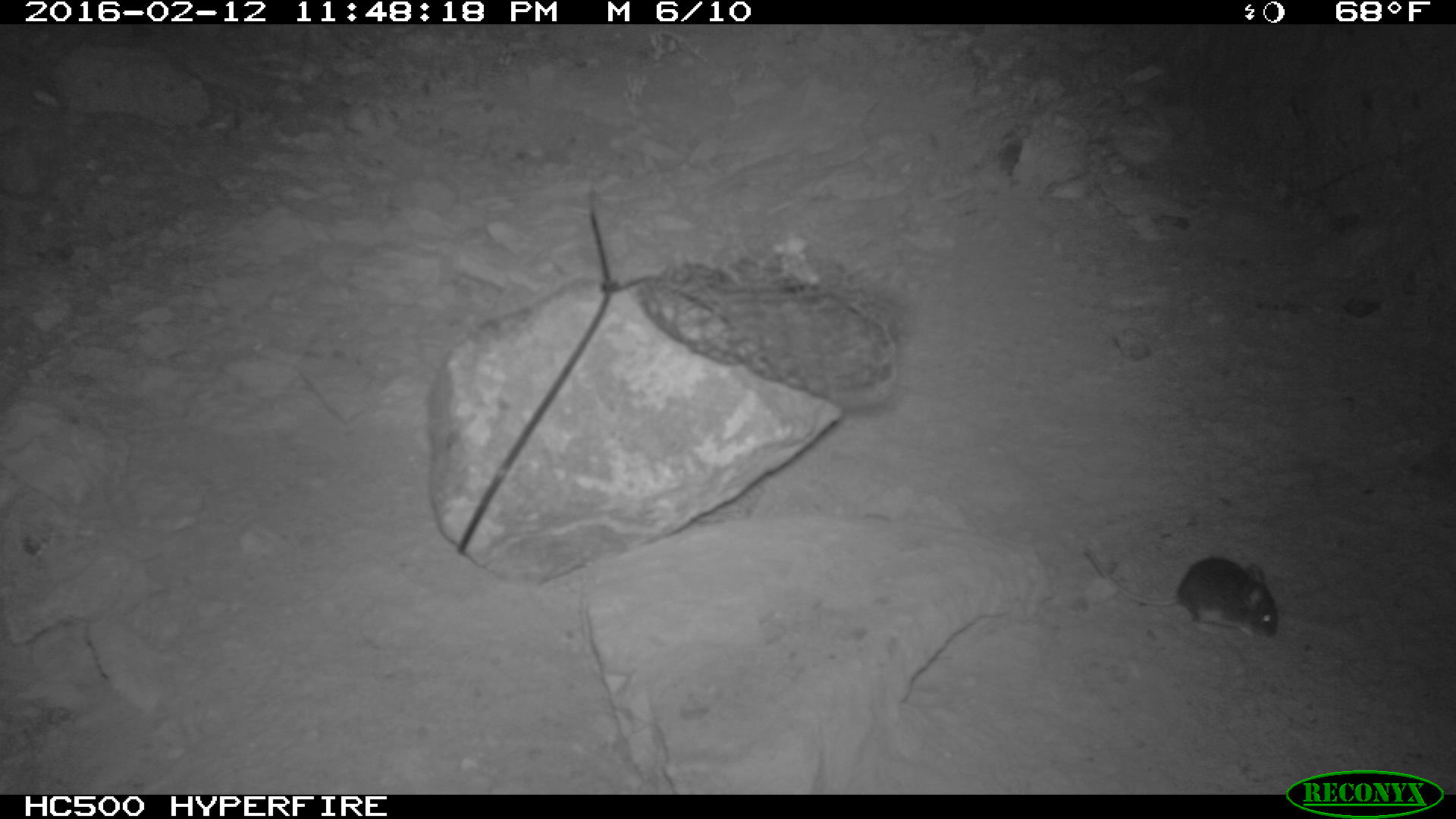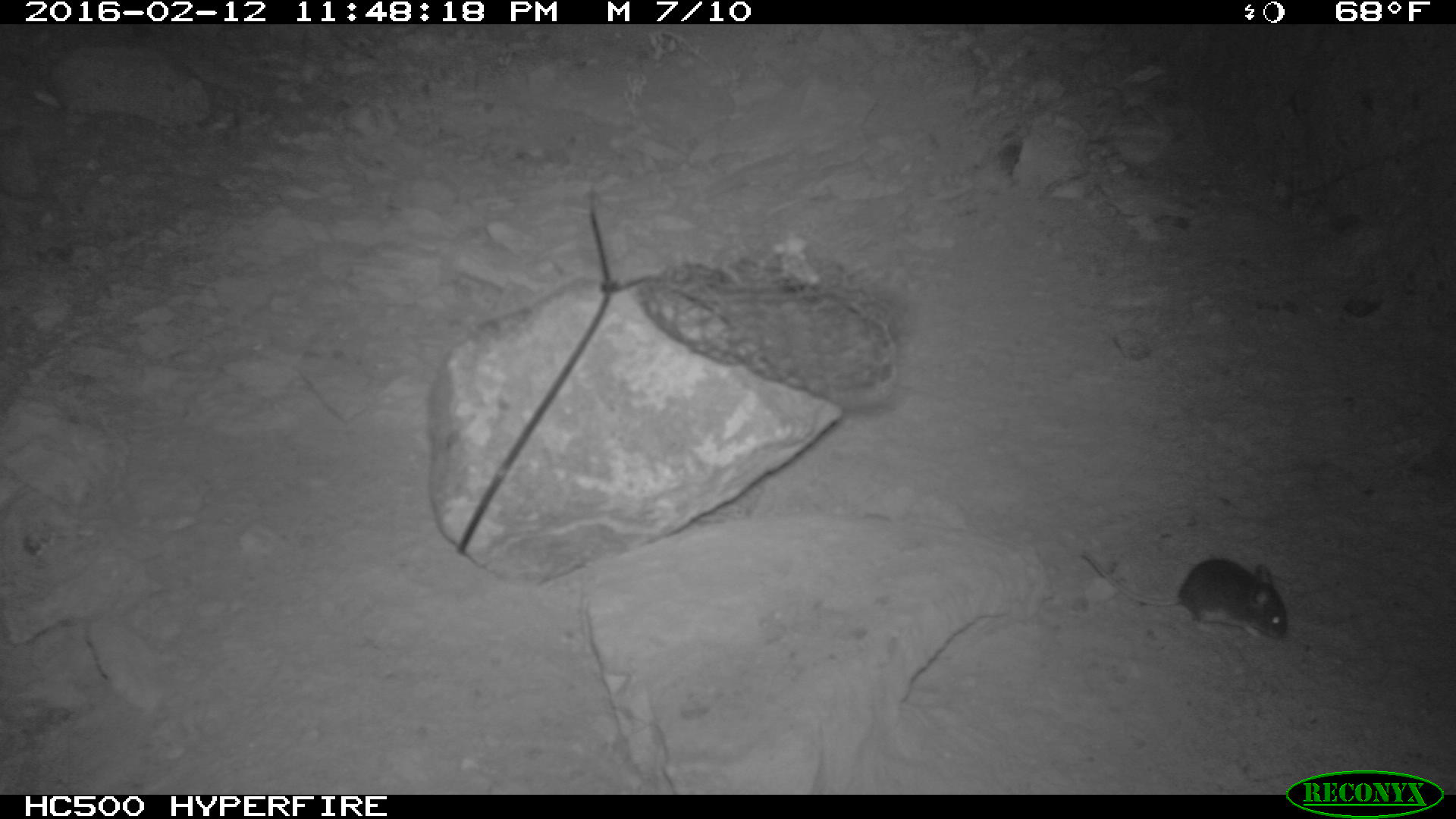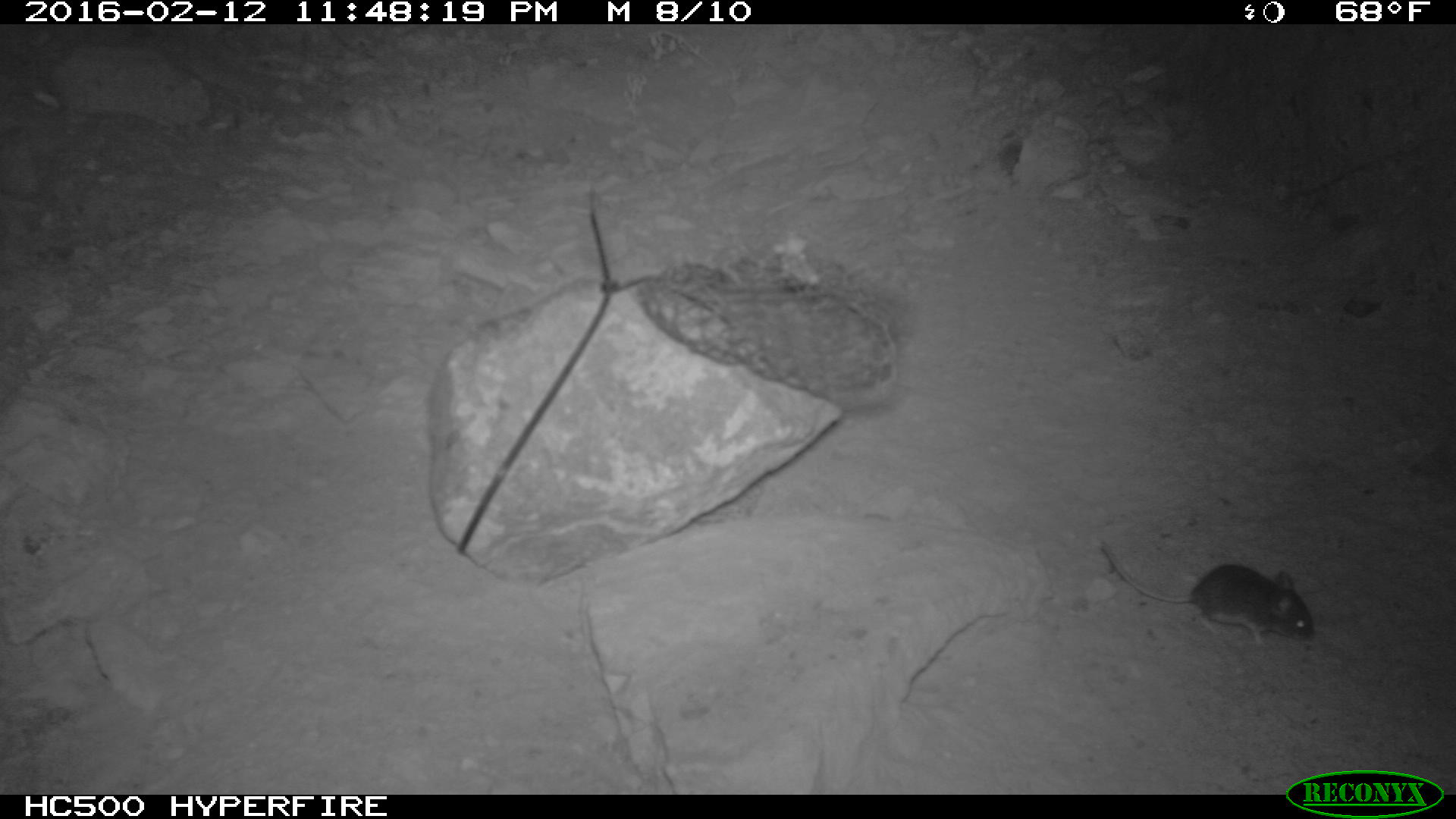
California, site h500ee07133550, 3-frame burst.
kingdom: Animalia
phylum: Chordata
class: Mammalia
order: Rodentia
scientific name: Rodentia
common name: rodent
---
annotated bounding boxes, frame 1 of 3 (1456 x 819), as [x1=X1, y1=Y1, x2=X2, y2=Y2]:
rodent: [x1=1084, y1=544, x2=1277, y2=637]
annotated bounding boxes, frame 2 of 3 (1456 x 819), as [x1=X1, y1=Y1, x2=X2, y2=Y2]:
rodent: [x1=1080, y1=548, x2=1287, y2=642]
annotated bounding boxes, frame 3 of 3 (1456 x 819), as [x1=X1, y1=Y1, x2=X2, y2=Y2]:
rodent: [x1=1099, y1=538, x2=1315, y2=647]